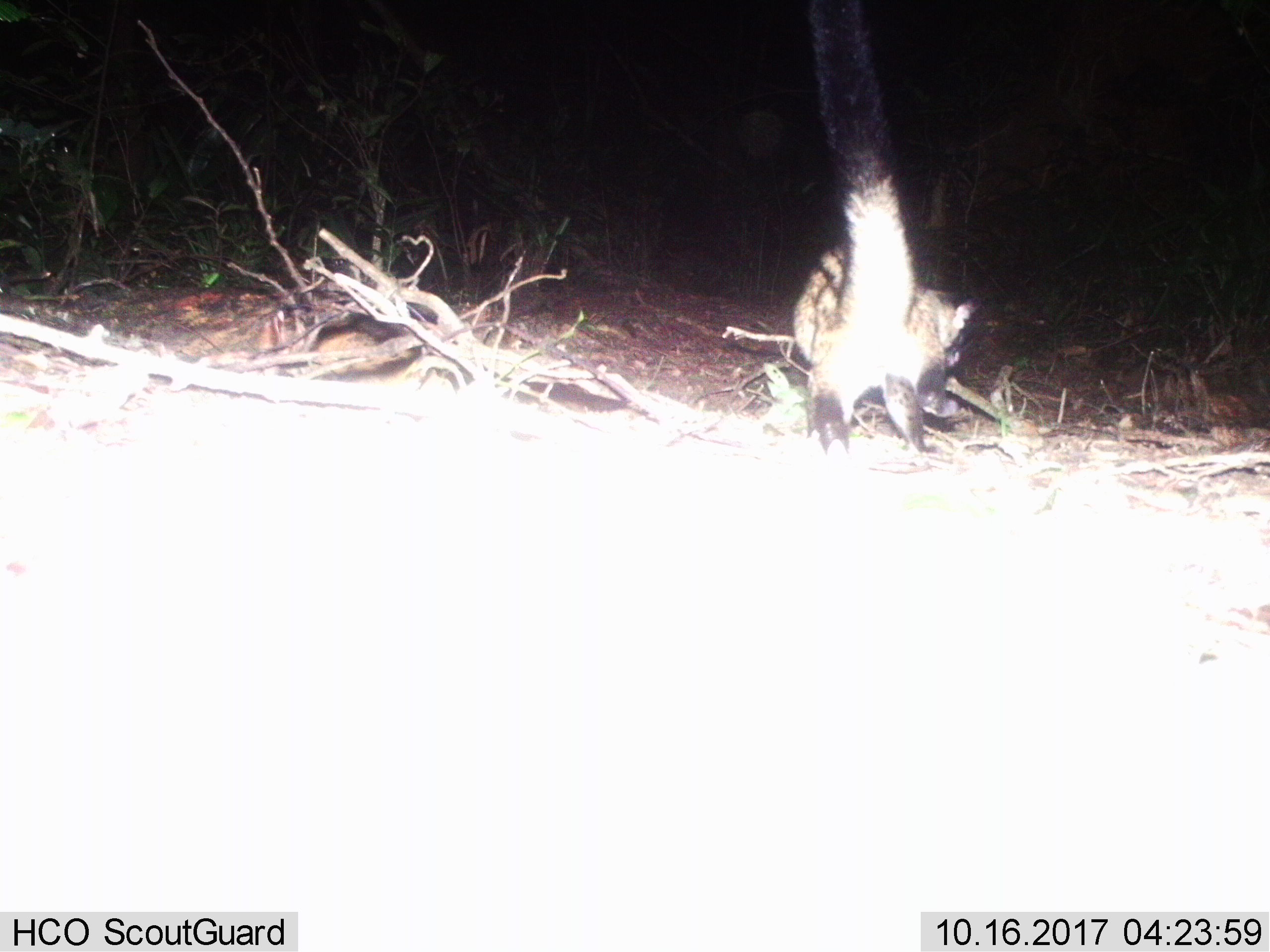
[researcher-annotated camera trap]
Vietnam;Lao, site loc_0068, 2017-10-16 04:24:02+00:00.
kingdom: Animalia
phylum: Chordata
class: Mammalia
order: Carnivora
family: Viverridae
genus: Paradoxurus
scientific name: Paradoxurus hermaphroditus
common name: common palm civet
Common palm civet (Paradoxurus hermaphroditus). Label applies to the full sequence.